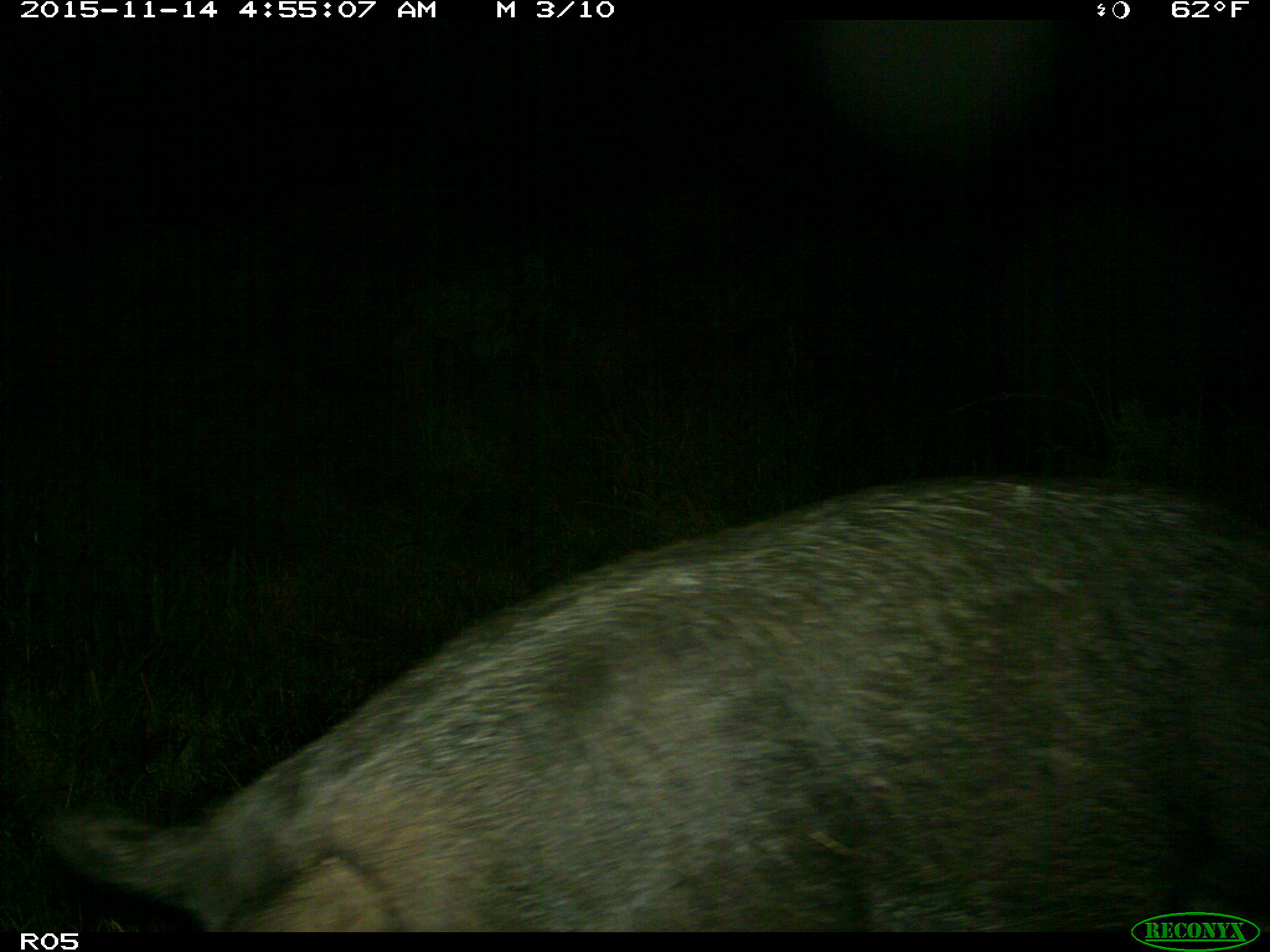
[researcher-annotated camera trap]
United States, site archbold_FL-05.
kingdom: Animalia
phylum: Chordata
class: Mammalia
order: Artiodactyla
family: Suidae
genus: Sus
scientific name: Sus scrofa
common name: wild boar